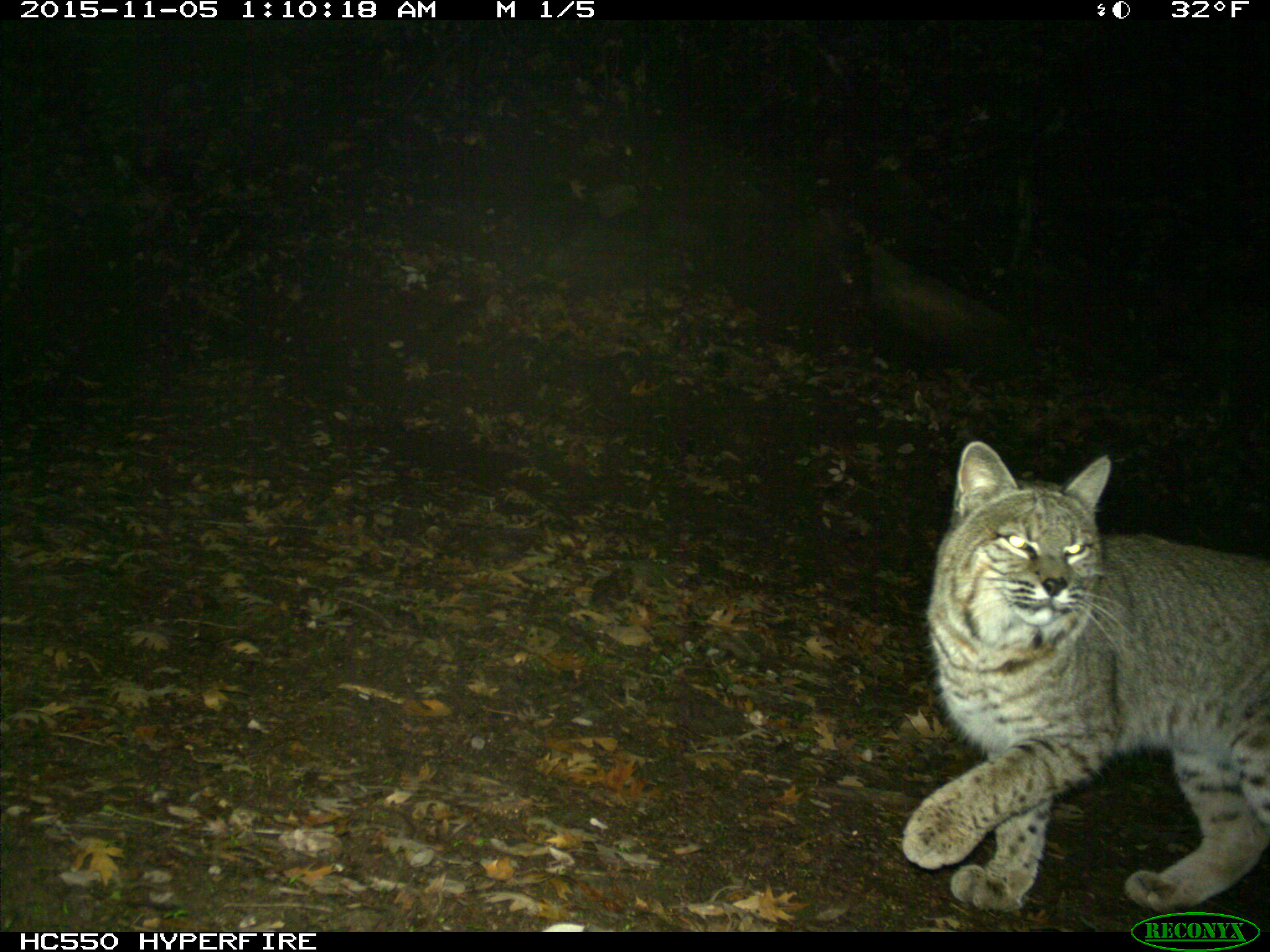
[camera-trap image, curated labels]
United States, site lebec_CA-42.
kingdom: Animalia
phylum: Chordata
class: Mammalia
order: Carnivora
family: Felidae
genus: Lynx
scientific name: Lynx rufus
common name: bobcat